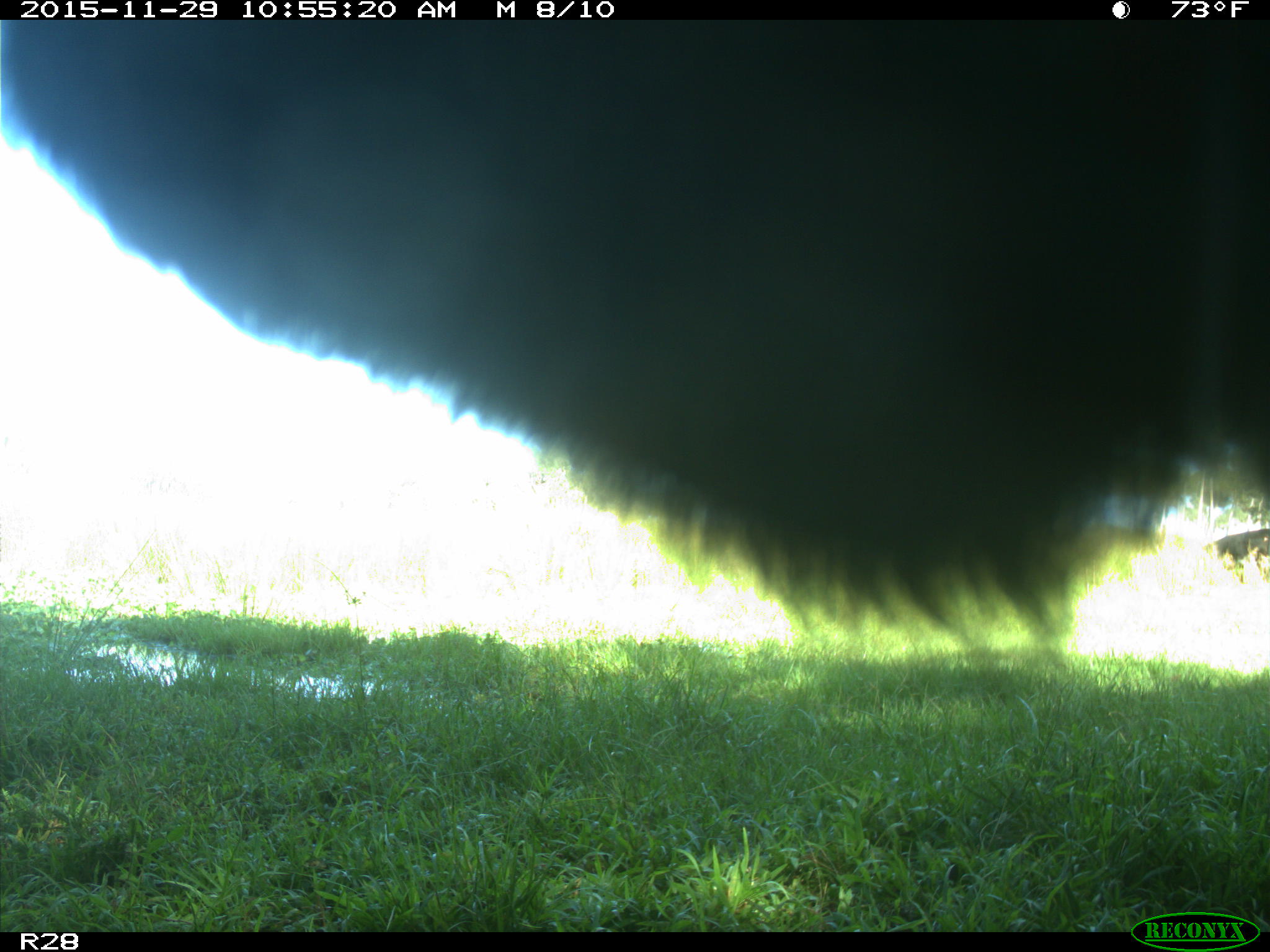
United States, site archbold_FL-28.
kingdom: Animalia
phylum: Chordata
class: Mammalia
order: Artiodactyla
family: Bovidae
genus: Bos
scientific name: Bos taurus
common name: domestic cow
Bos taurus (domestic cow).